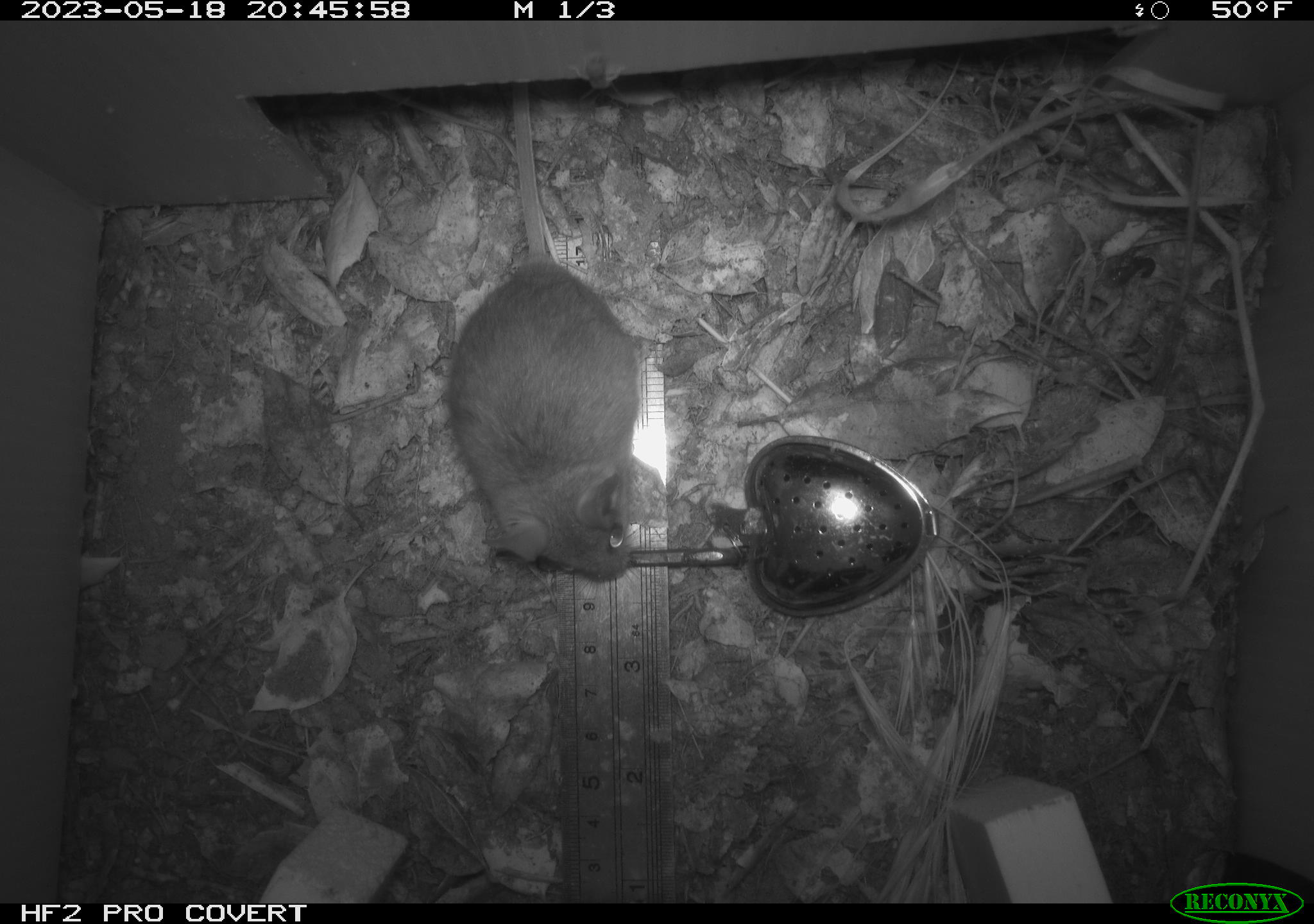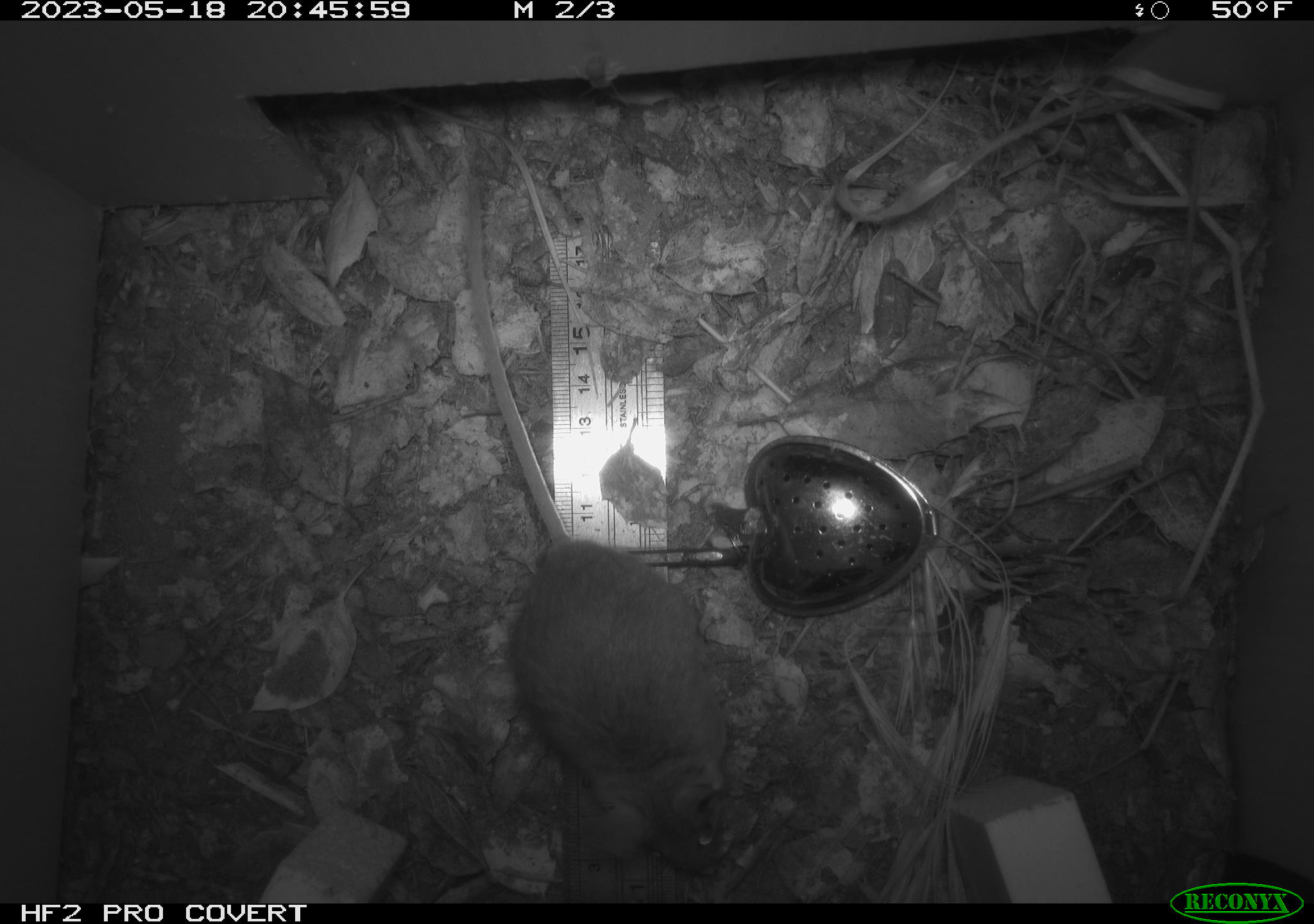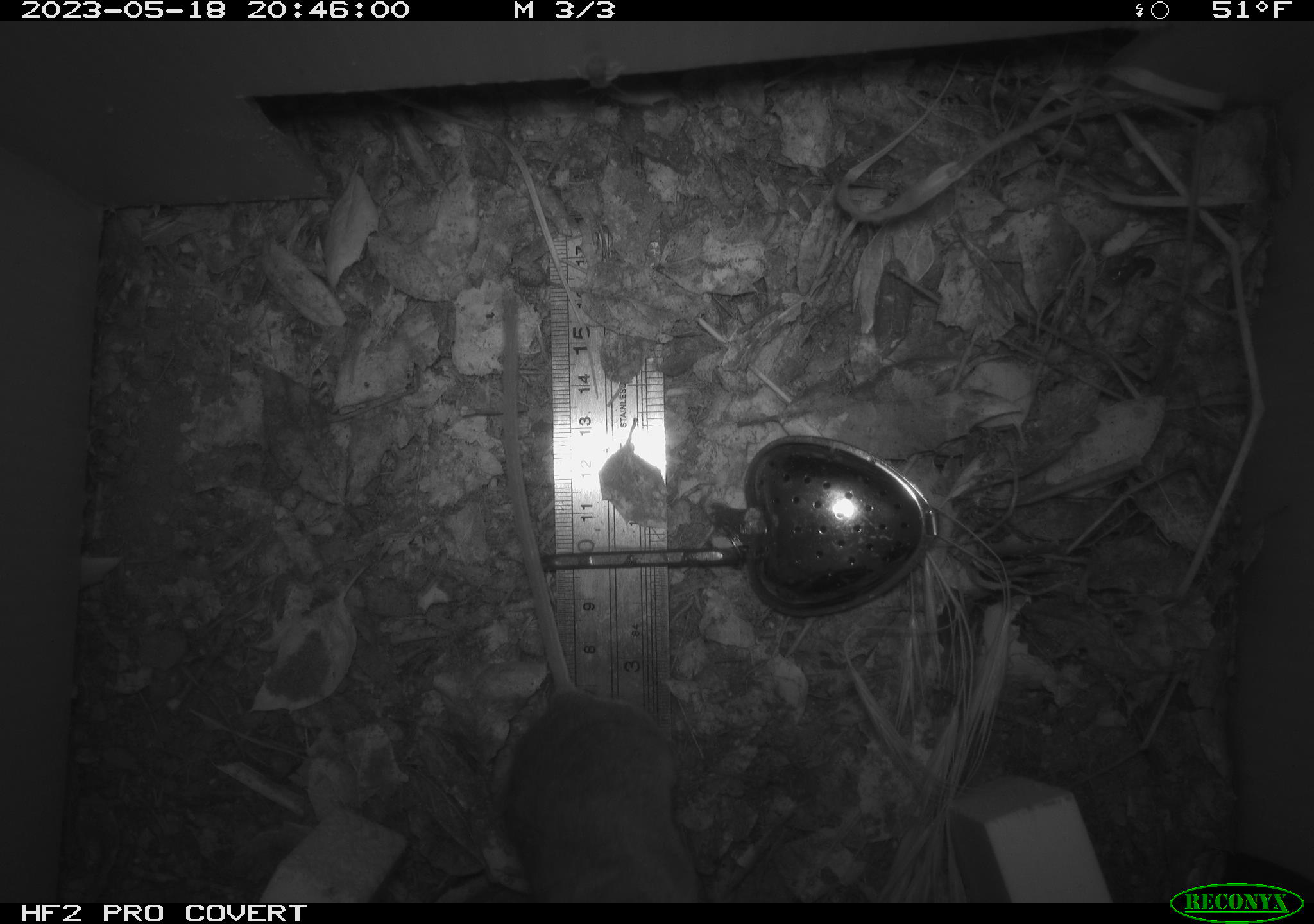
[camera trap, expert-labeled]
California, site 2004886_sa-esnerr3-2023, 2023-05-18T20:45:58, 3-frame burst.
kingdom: Animalia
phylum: Chordata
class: Mammalia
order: Rodentia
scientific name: Rodentia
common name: mouse species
Mouse species (Rodentia).